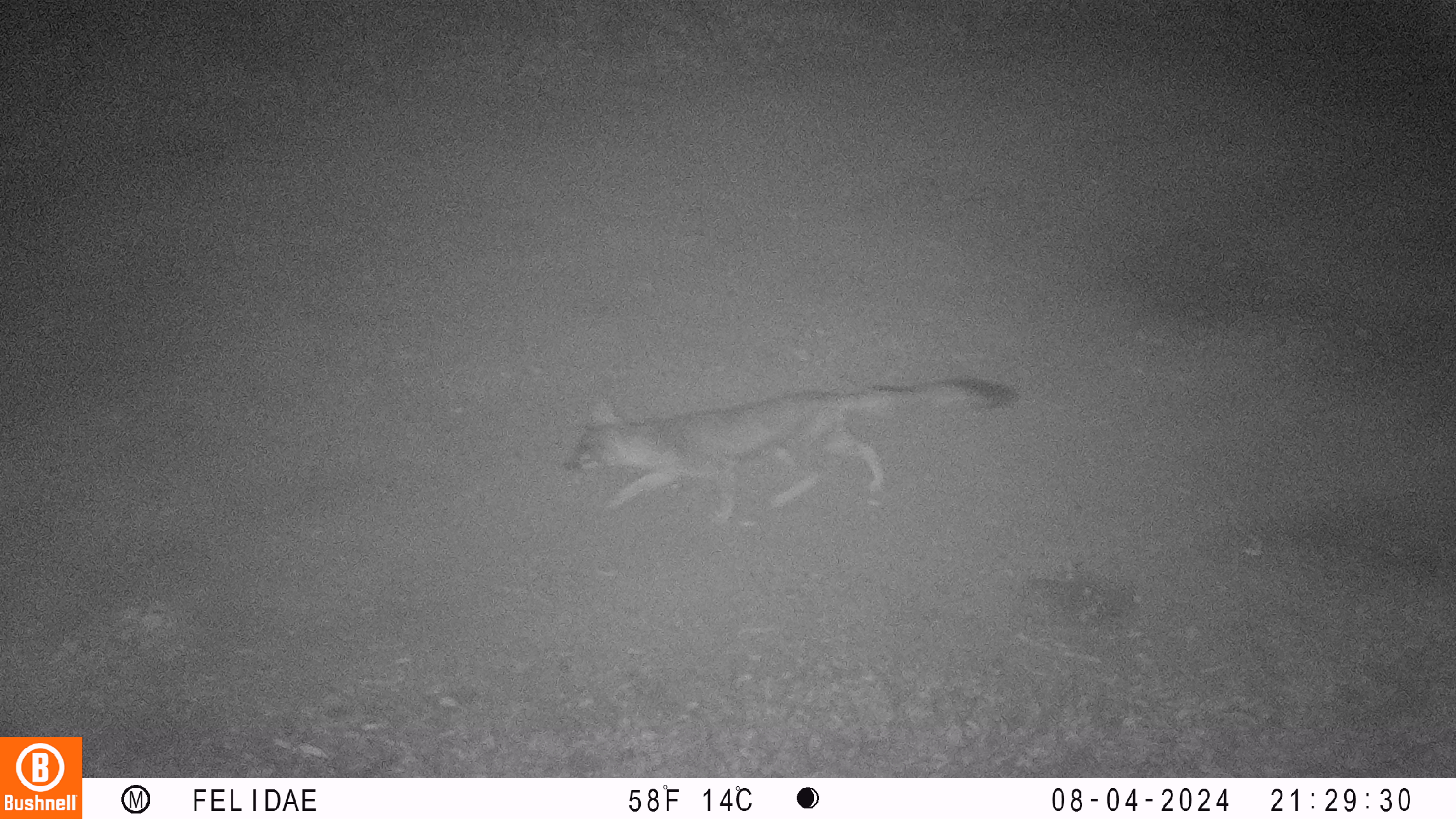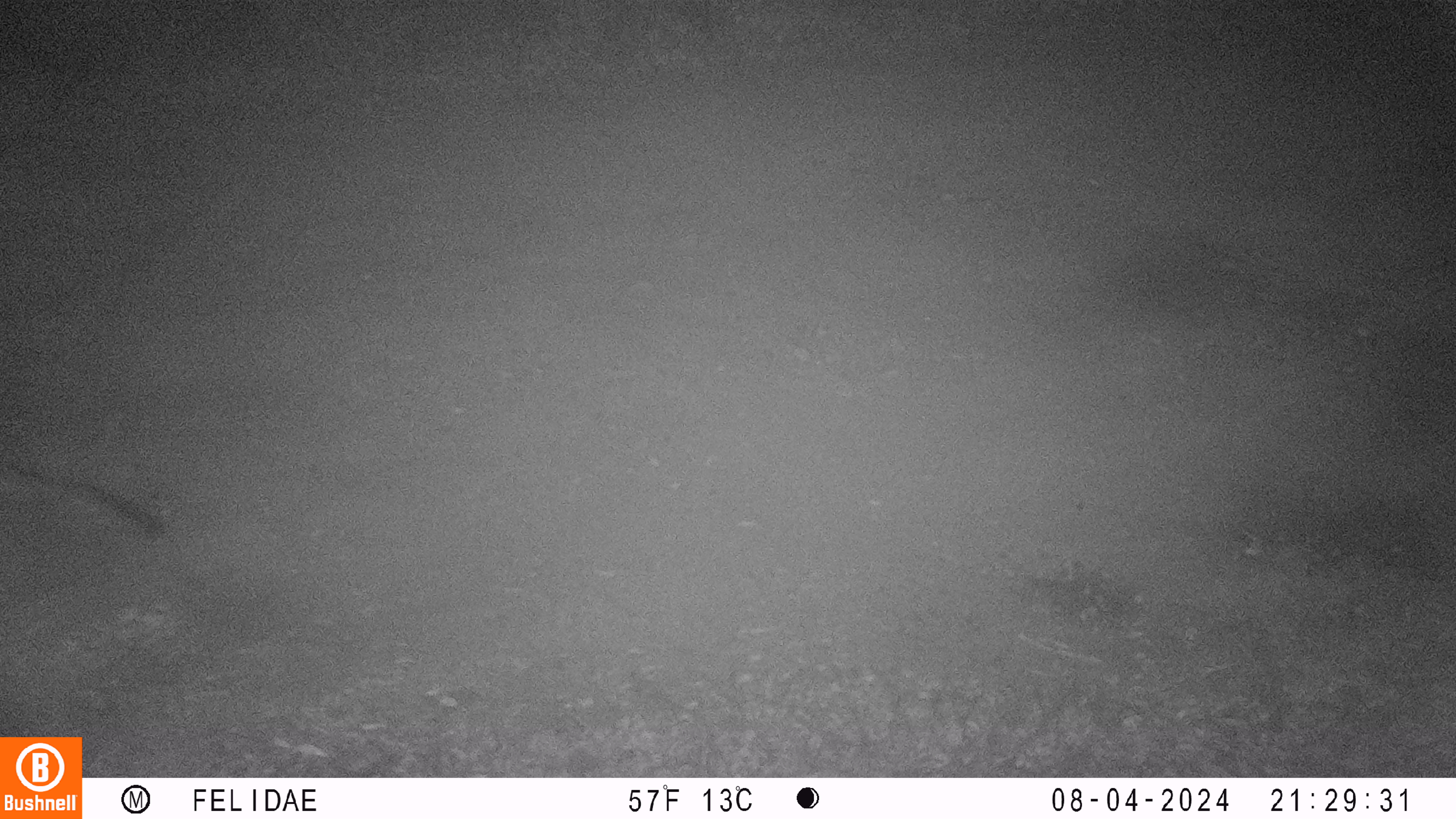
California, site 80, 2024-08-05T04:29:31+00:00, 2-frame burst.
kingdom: Animalia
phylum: Chordata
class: Mammalia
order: Carnivora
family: Canidae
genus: Urocyon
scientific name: Urocyon cinereoargenteus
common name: gray fox